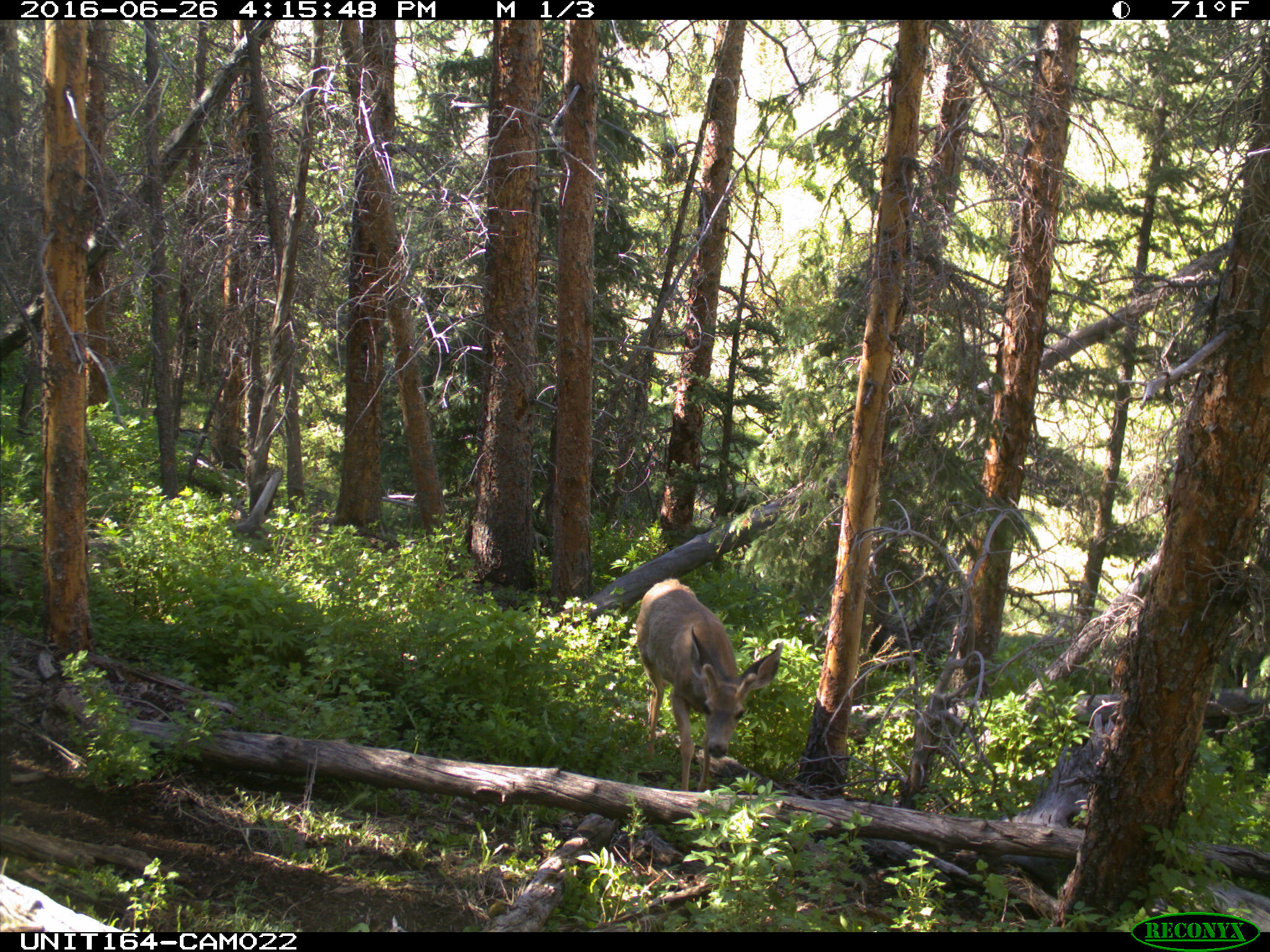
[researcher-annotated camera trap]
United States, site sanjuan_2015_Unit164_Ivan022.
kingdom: Animalia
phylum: Chordata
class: Mammalia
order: Artiodactyla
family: Cervidae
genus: Odocoileus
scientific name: Odocoileus hemionus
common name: mule deer